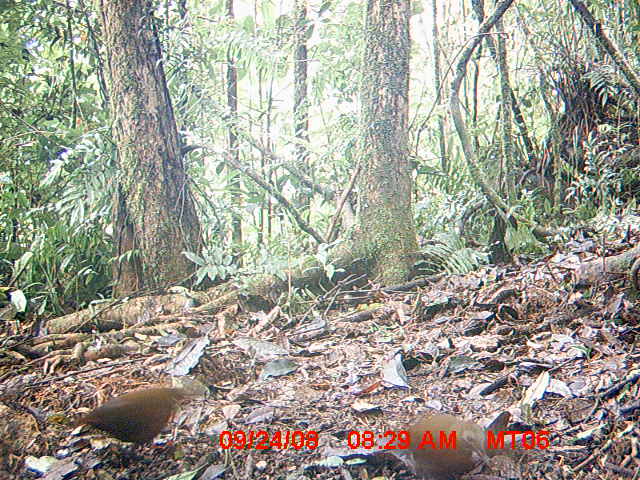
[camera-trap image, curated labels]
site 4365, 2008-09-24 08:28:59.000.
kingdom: Animalia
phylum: Chordata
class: Aves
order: Gruiformes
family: Sarothruridae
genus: Mentocrex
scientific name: Mentocrex kioloides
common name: madagascar wood rail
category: canirallus kioloides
Canirallus kioloides (madagascar wood rail) (Mentocrex kioloides), count 2.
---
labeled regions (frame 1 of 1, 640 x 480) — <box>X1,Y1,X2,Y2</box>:
canirallus kioloides: <box>75,387,192,455</box>; <box>396,412,494,480</box>